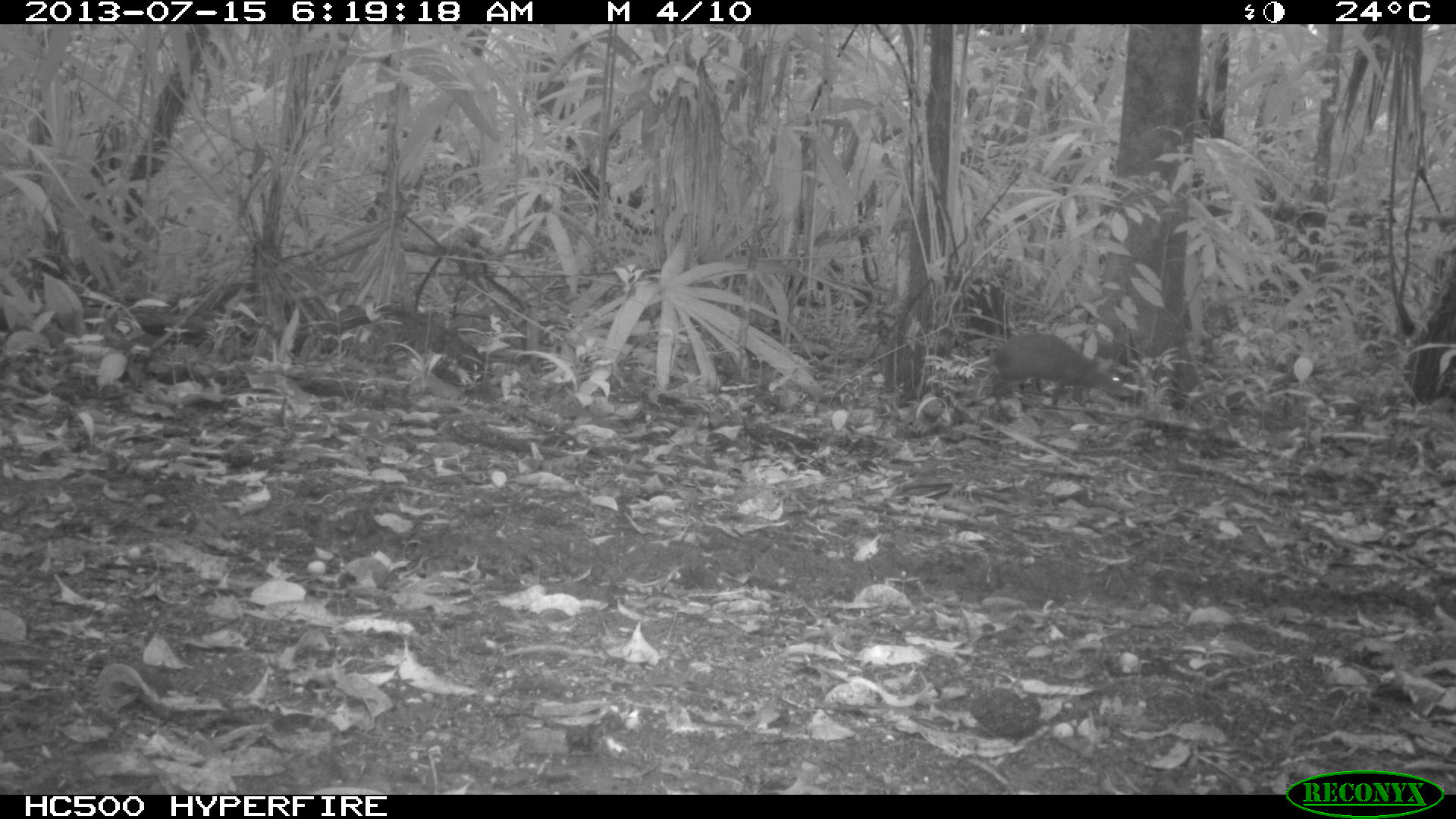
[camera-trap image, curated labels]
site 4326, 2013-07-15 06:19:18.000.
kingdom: Animalia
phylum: Chordata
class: Mammalia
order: Rodentia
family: Dasyproctidae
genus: Dasyprocta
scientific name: Dasyprocta punctata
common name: central american agouti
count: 1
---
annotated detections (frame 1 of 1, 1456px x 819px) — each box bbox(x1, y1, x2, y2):
dasyprocta punctata: bbox(991, 333, 1123, 406)